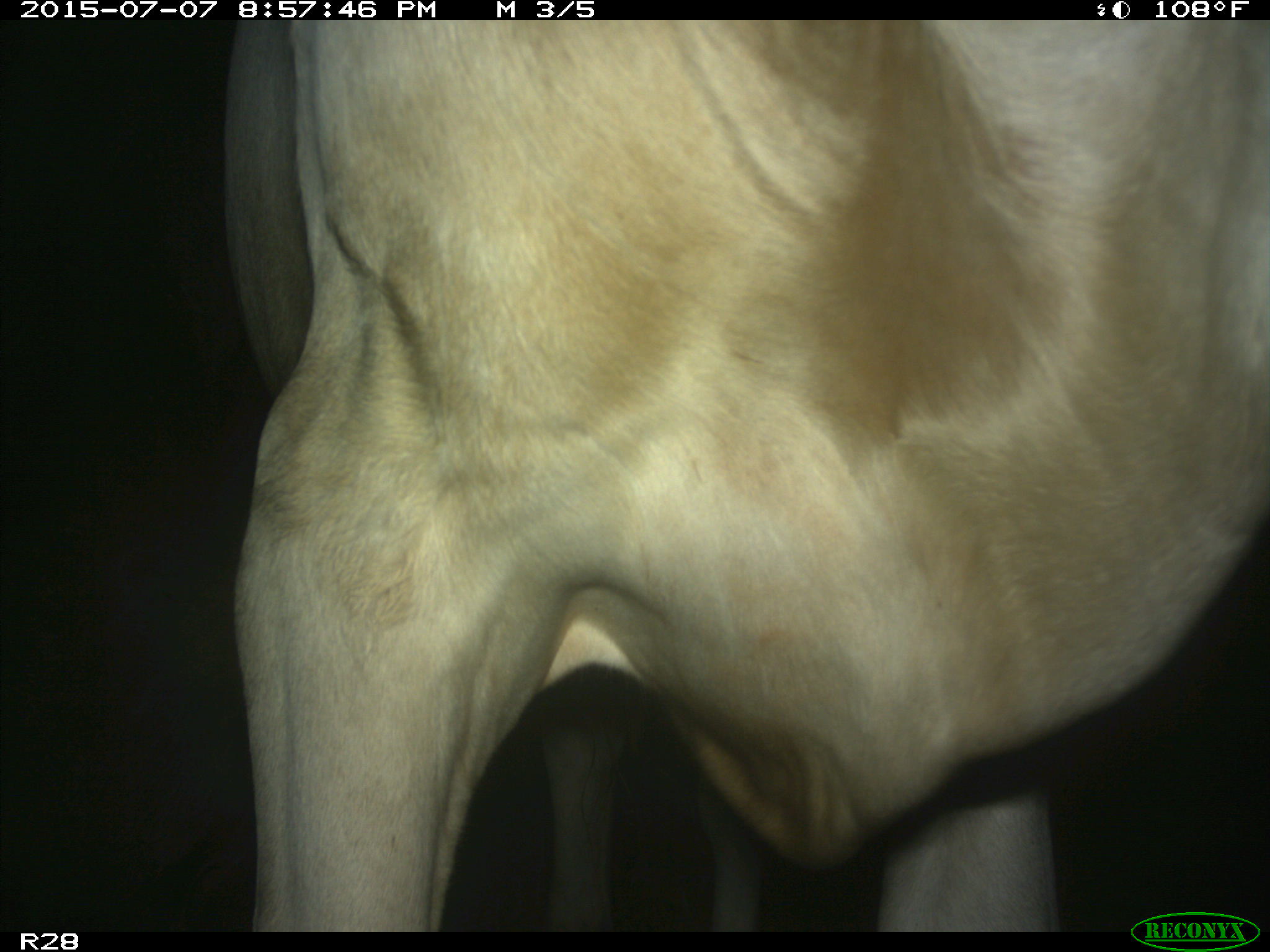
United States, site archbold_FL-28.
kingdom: Animalia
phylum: Chordata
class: Mammalia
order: Artiodactyla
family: Bovidae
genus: Bos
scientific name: Bos taurus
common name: domestic cow